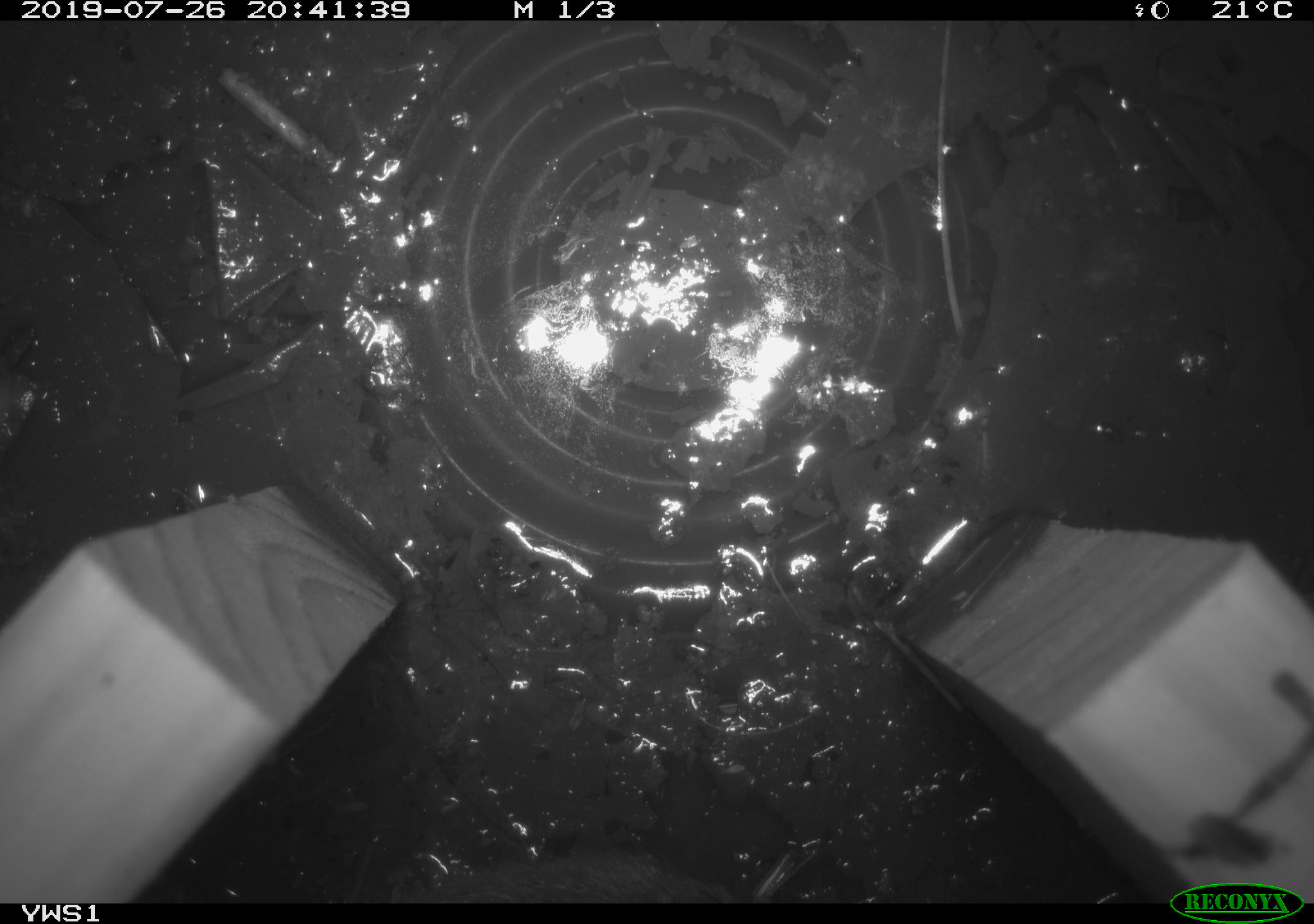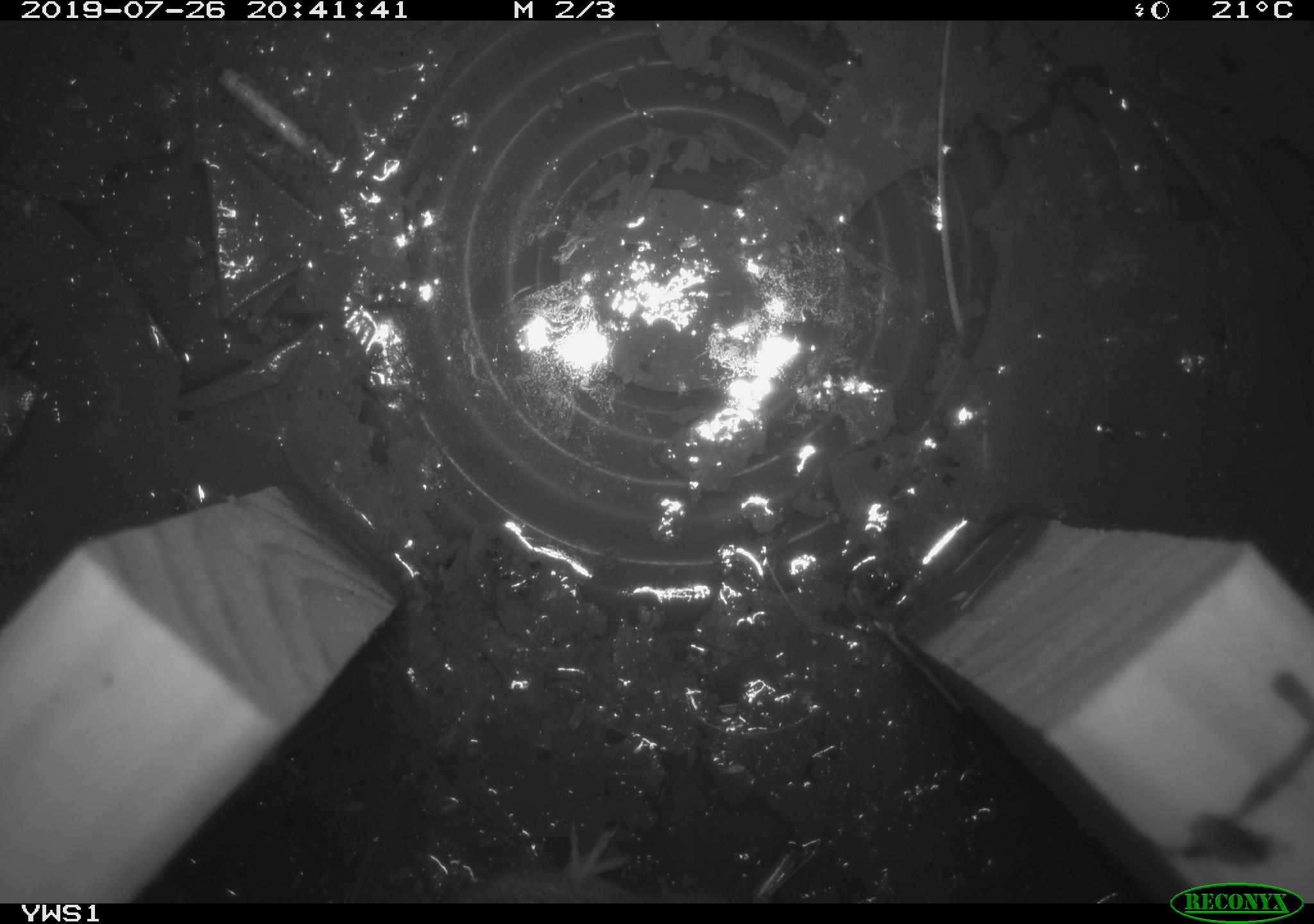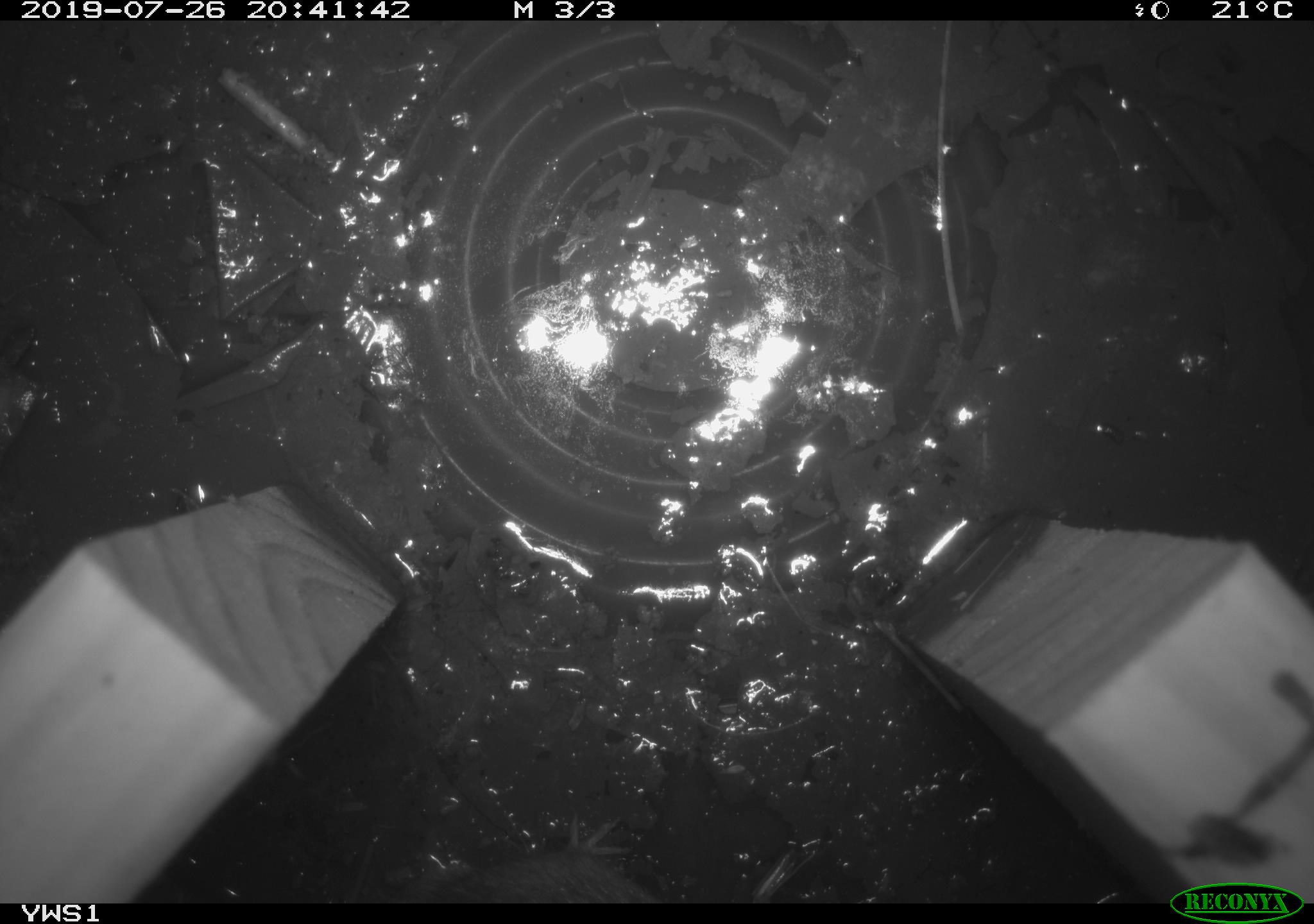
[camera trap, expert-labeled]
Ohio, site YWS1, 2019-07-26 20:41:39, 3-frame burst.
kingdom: Animalia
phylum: Chordata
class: Mammalia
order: Rodentia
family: Cricetidae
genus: Microtus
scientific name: Microtus pennsylvanicus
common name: meadow vole